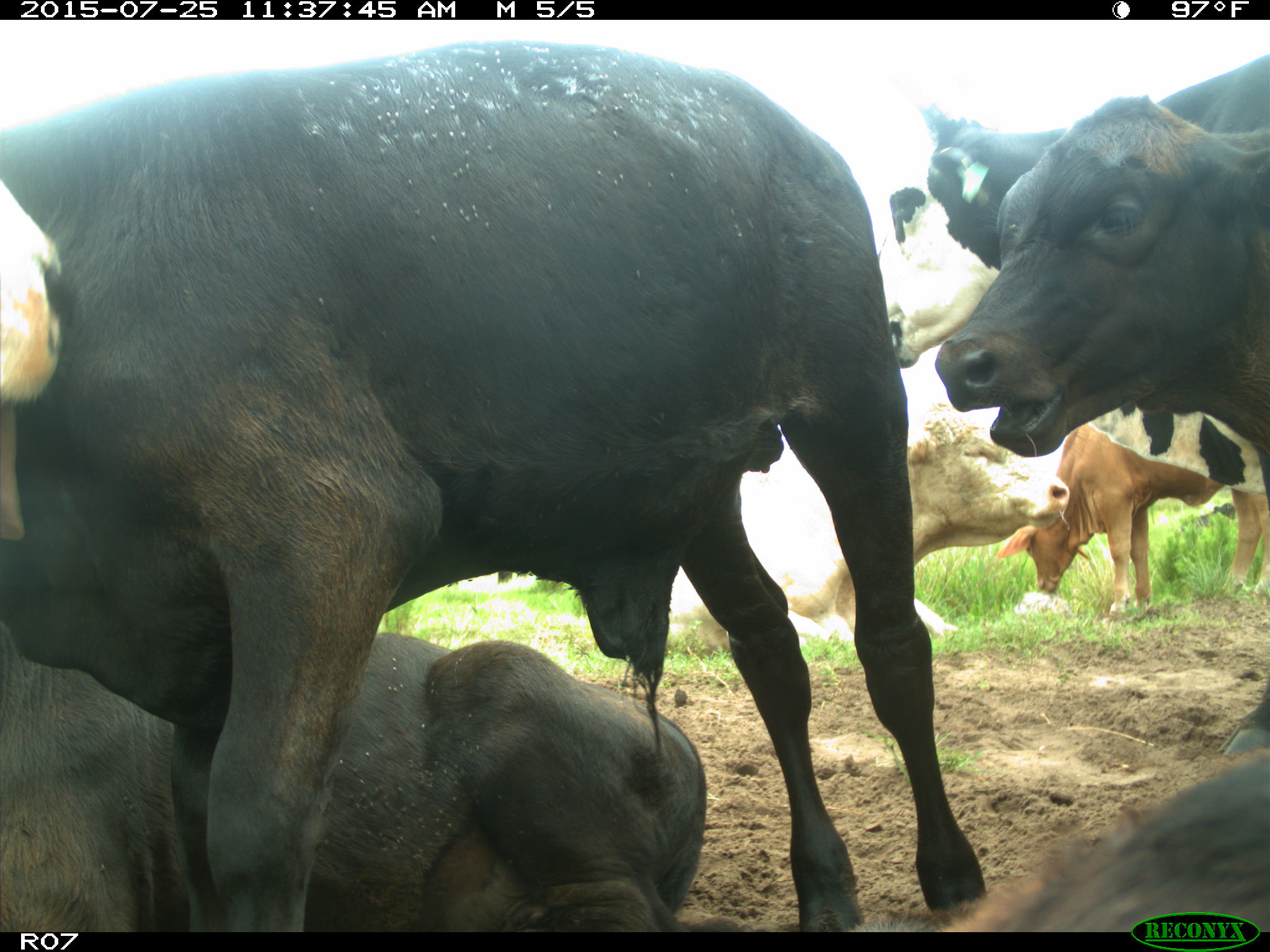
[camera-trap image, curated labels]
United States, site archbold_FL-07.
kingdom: Animalia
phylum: Chordata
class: Mammalia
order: Artiodactyla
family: Bovidae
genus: Bos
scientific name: Bos taurus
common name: domestic cow